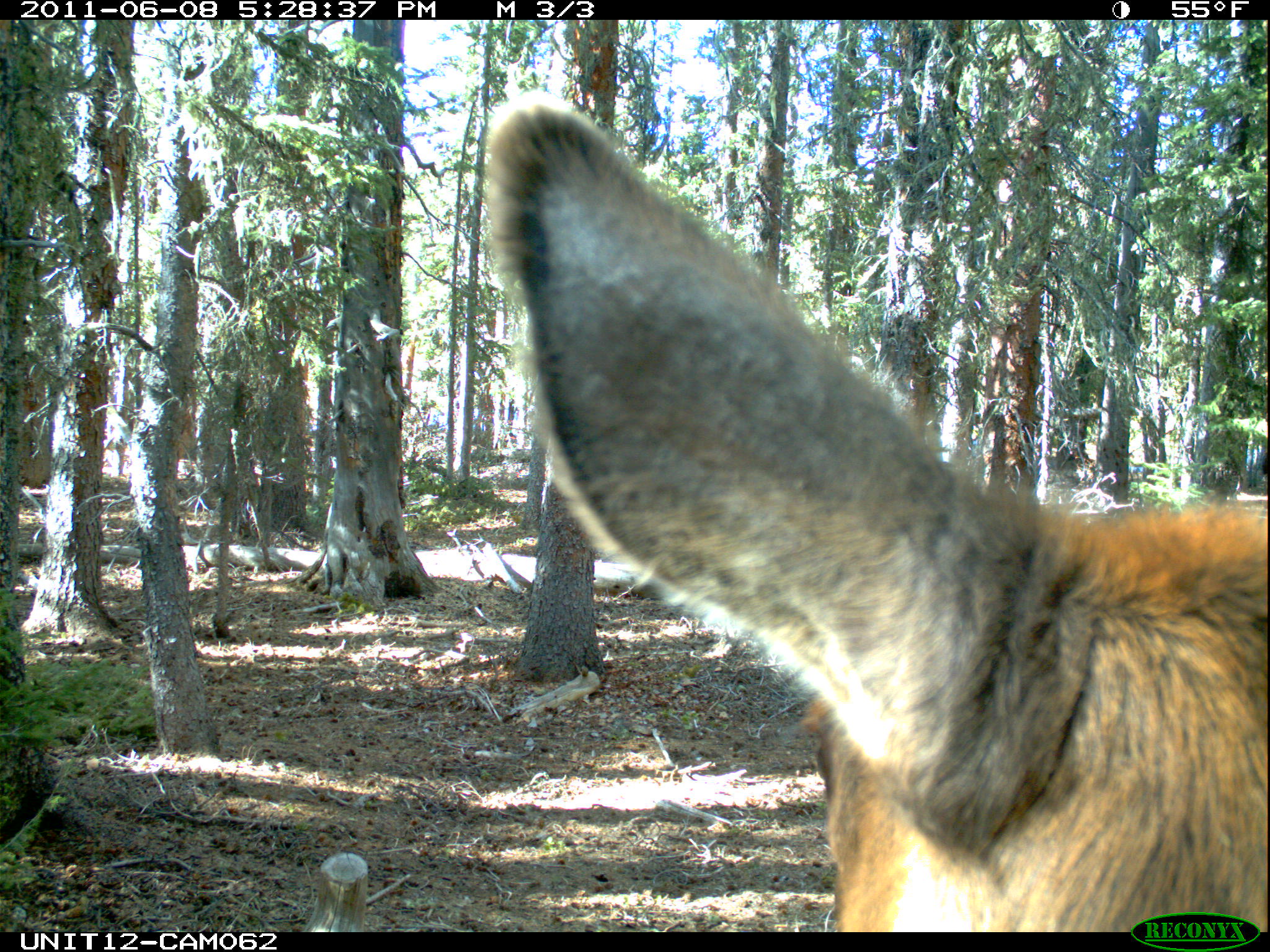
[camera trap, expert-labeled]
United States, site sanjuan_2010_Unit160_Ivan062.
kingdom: Animalia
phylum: Chordata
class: Mammalia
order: Artiodactyla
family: Cervidae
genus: Cervus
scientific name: Cervus elaphus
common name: red deer